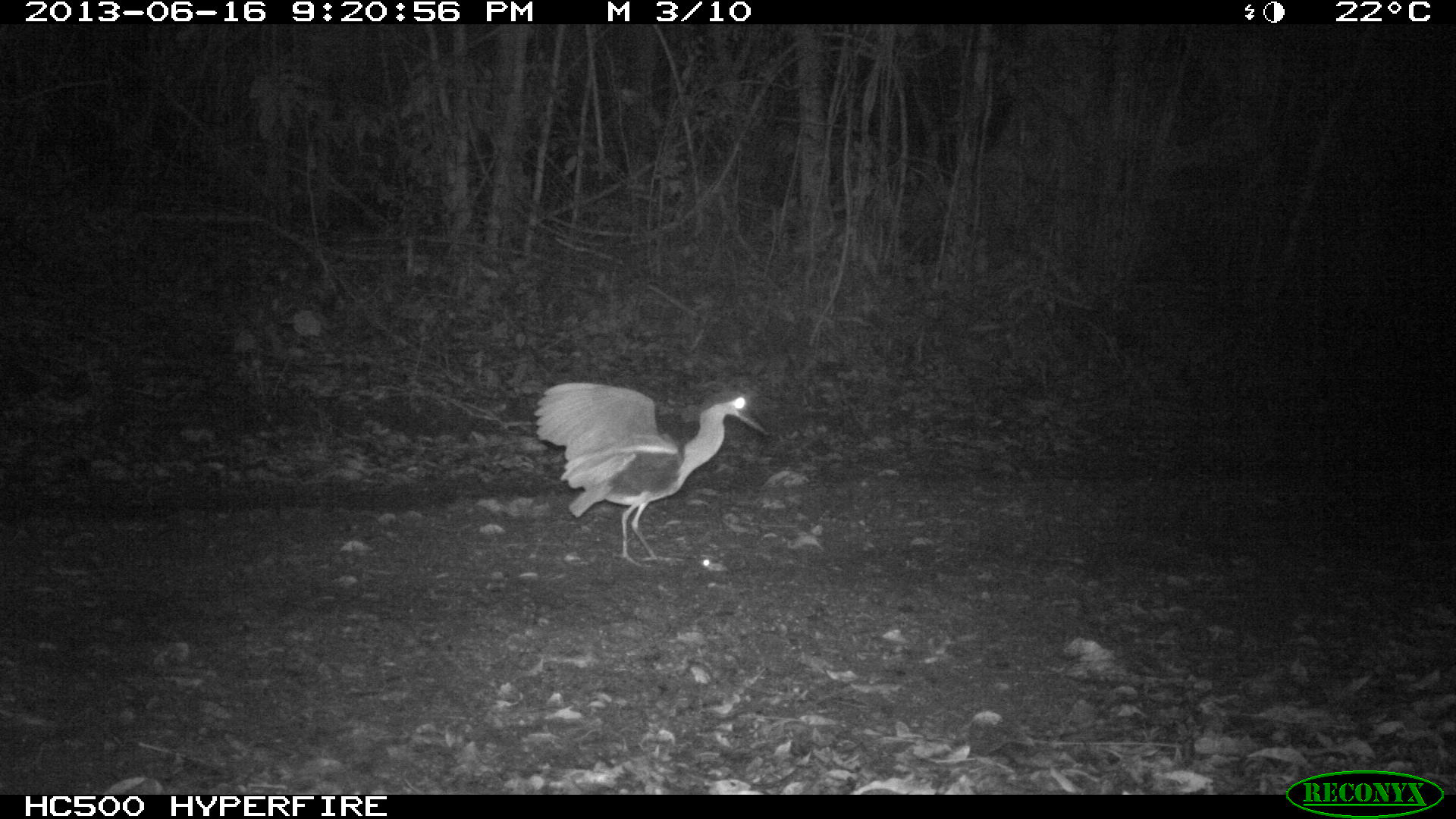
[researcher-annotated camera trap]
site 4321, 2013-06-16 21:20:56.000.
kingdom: Animalia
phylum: Chordata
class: Aves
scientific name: Aves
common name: bird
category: ave desconocida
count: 1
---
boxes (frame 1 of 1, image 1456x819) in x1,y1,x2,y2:
ave desconocida: 534,381,769,567